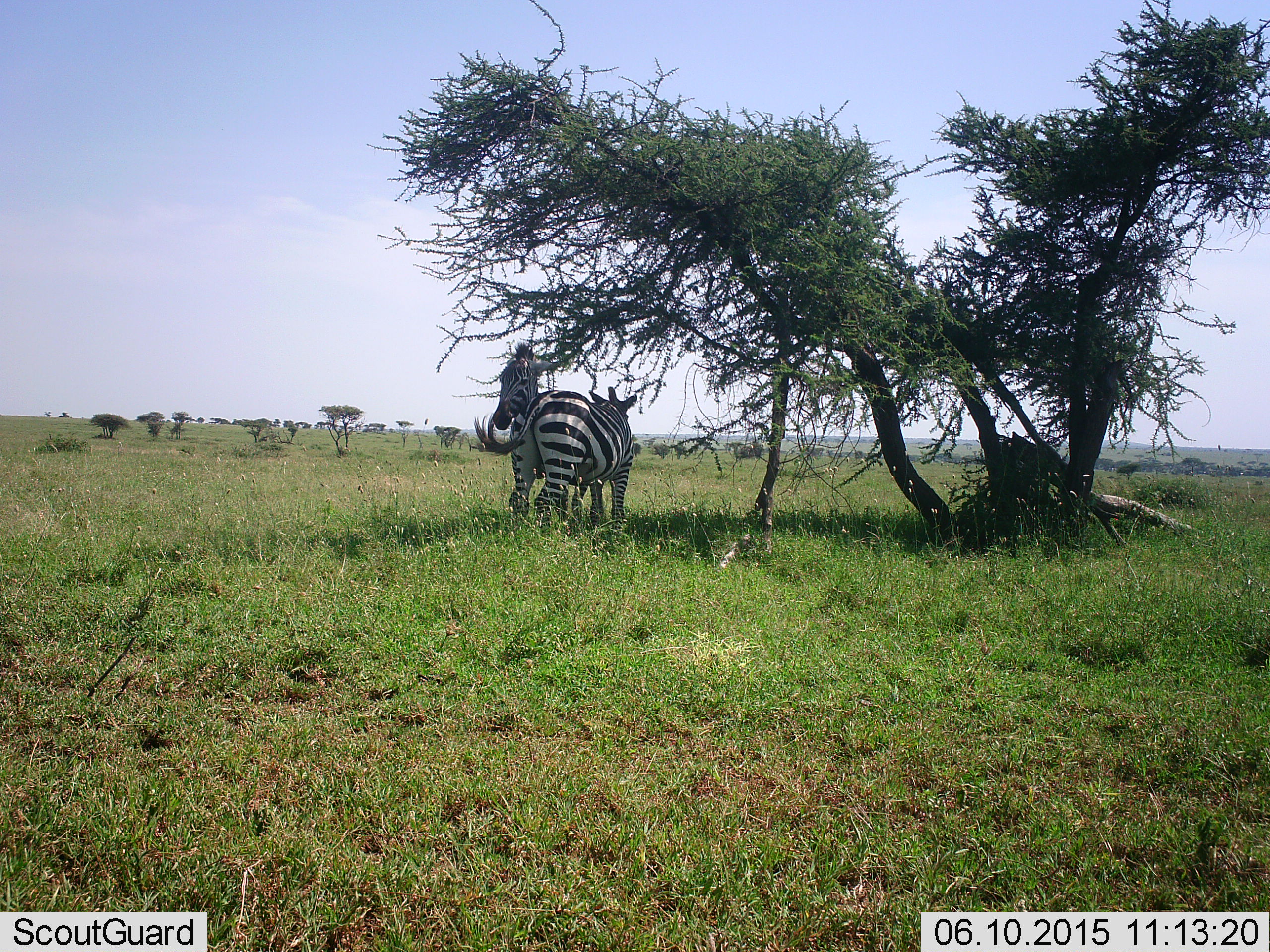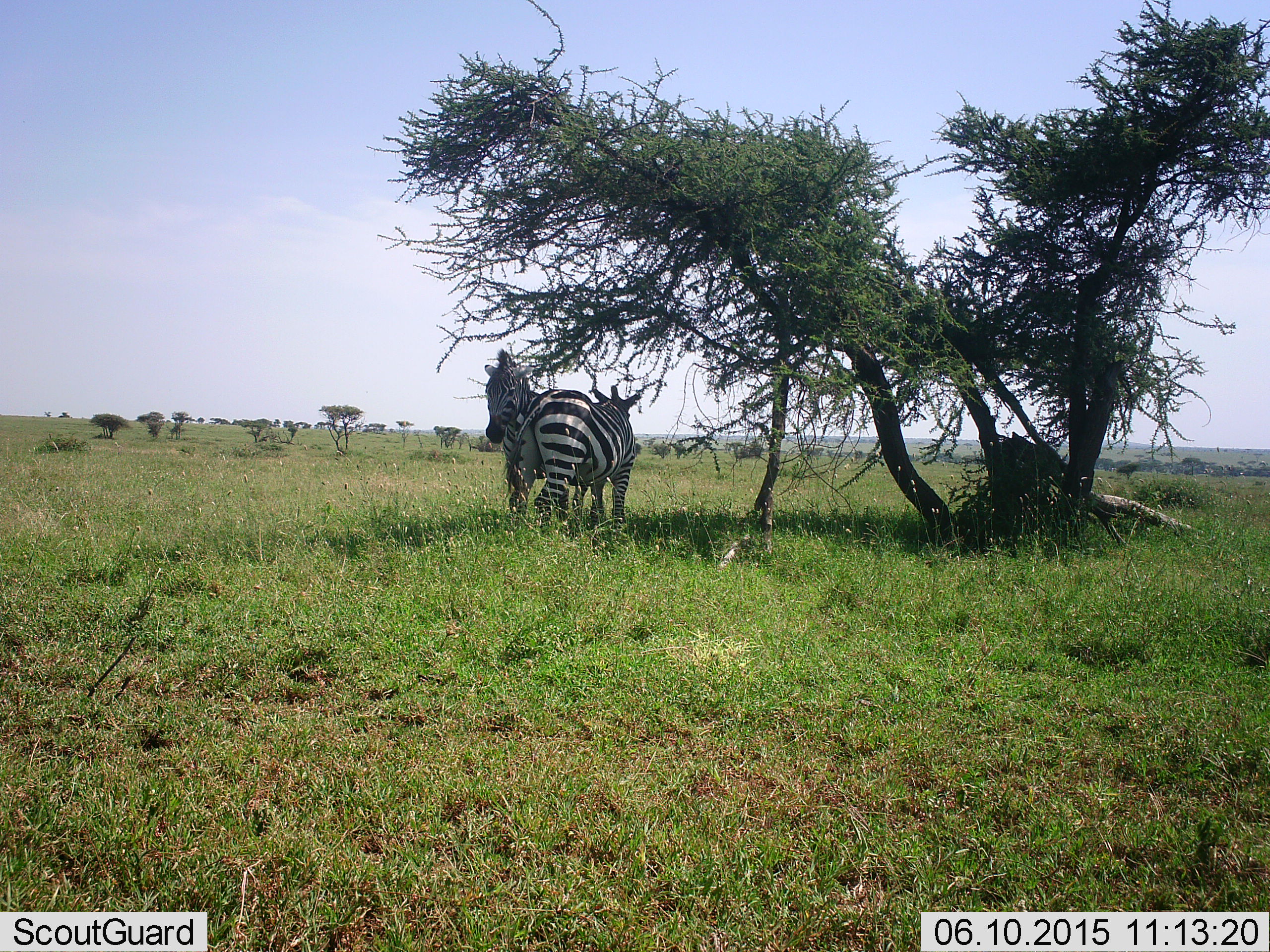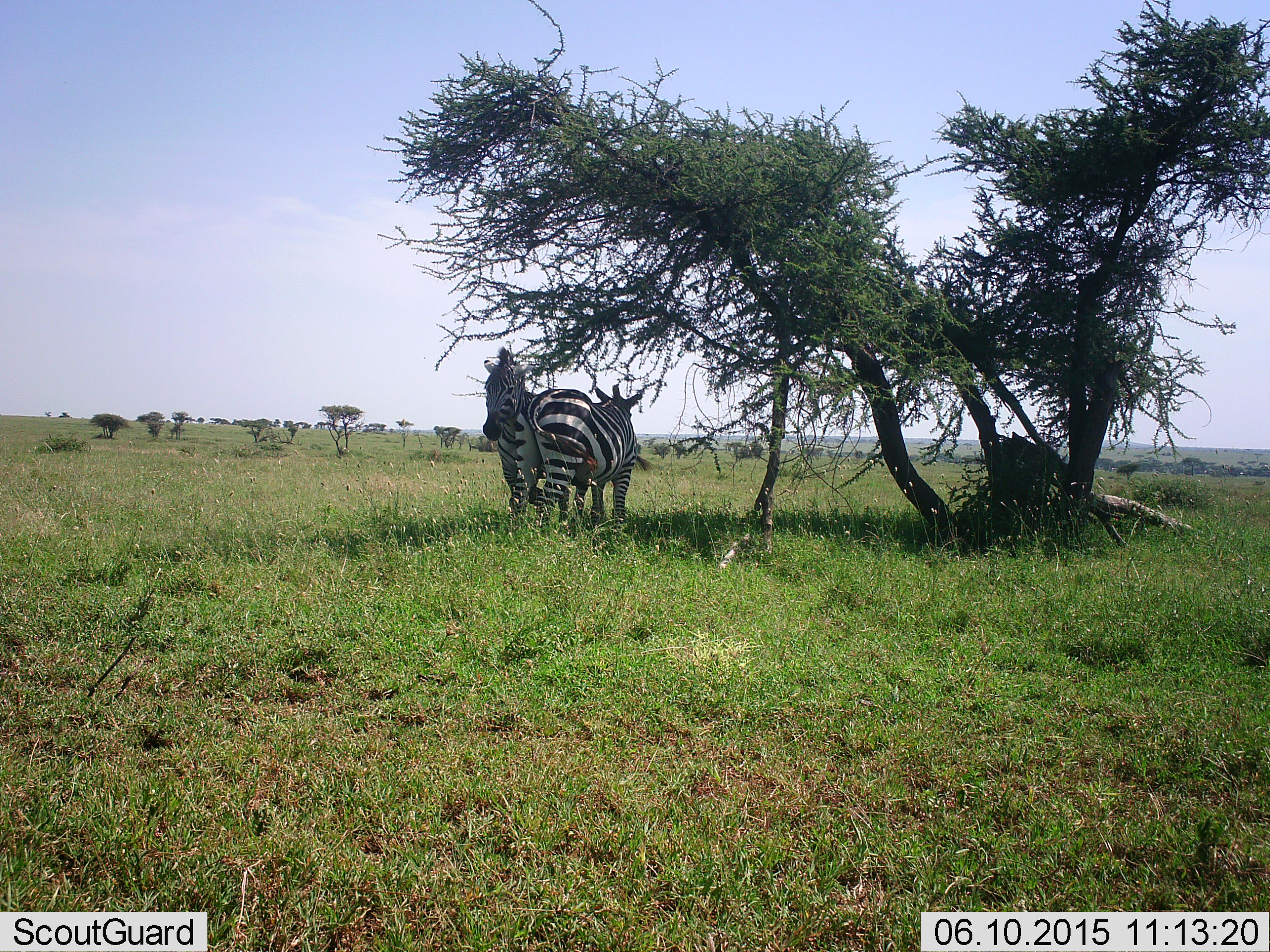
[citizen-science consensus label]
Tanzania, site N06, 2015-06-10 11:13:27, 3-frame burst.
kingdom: Animalia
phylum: Chordata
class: Mammalia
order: Perissodactyla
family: Equidae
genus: Equus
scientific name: Equus quagga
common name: plains zebra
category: zebra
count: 2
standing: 70%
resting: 10%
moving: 0%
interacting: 20%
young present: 0%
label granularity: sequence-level